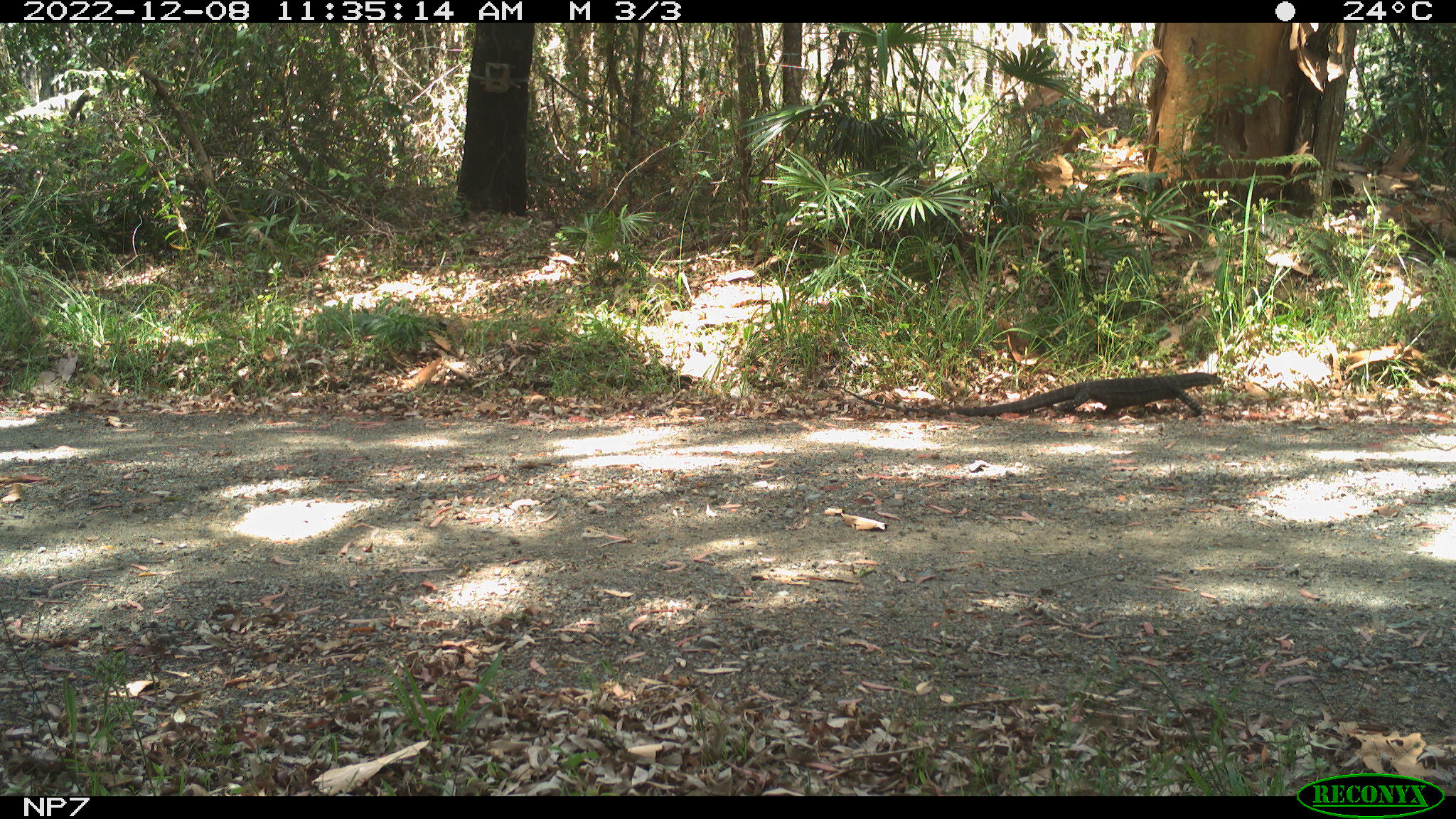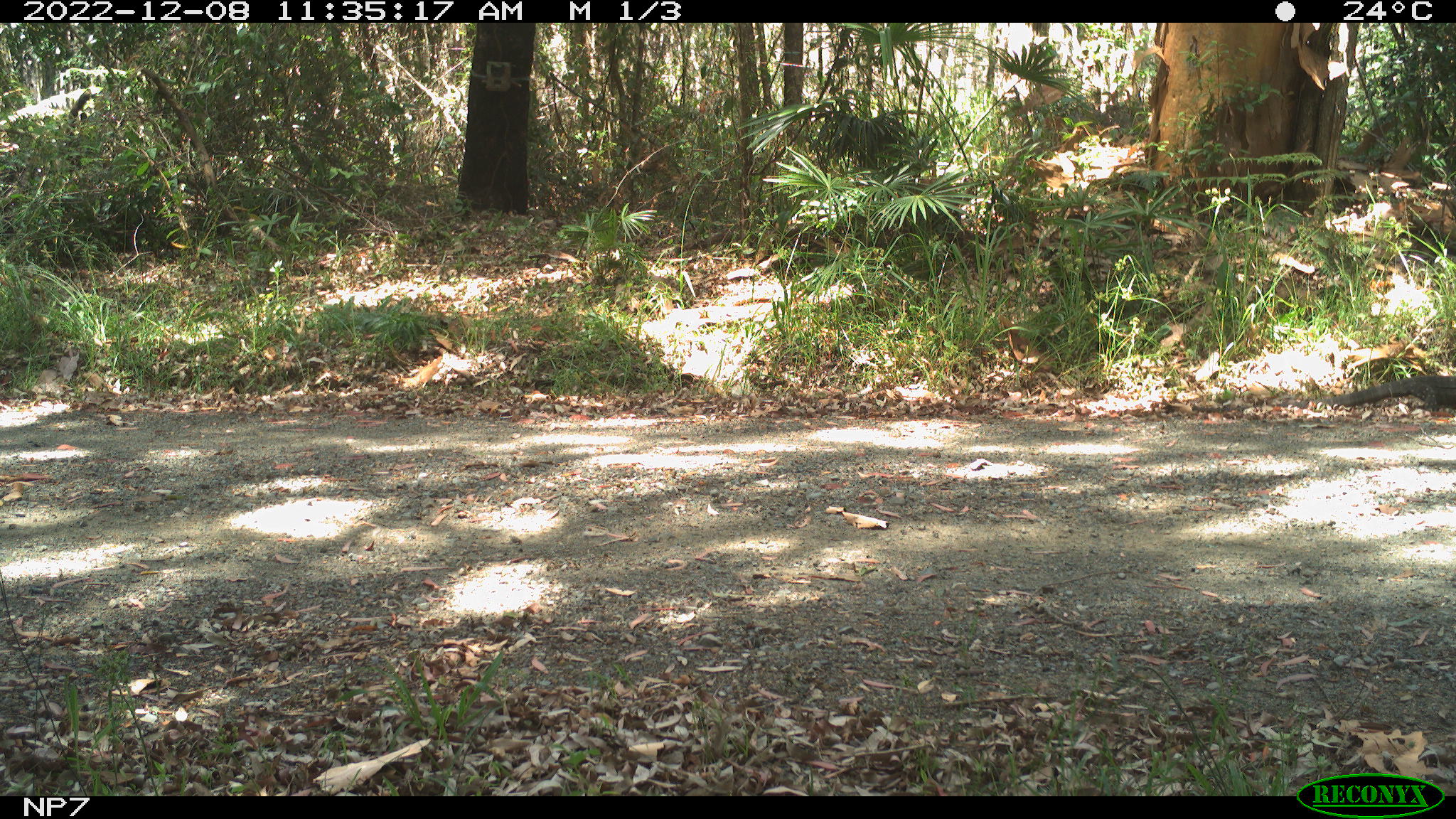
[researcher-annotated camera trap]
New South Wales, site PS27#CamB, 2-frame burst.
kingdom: Animalia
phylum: Chordata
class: Reptilia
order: Squamata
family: Varanidae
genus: Varanus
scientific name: Varanus varius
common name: lace monitor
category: goanna